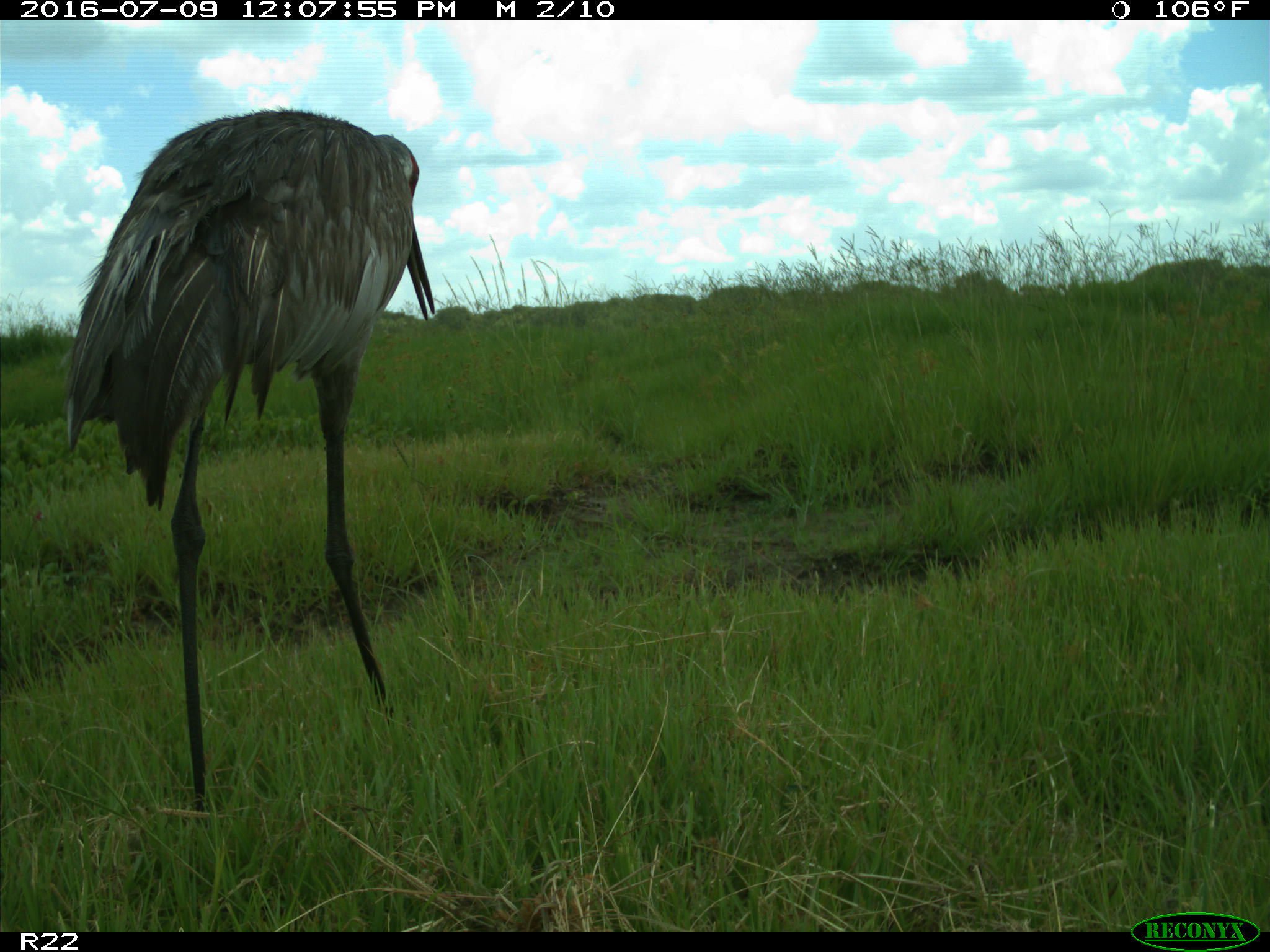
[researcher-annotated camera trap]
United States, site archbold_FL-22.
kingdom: Animalia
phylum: Chordata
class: Aves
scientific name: Aves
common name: birds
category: unidentified bird